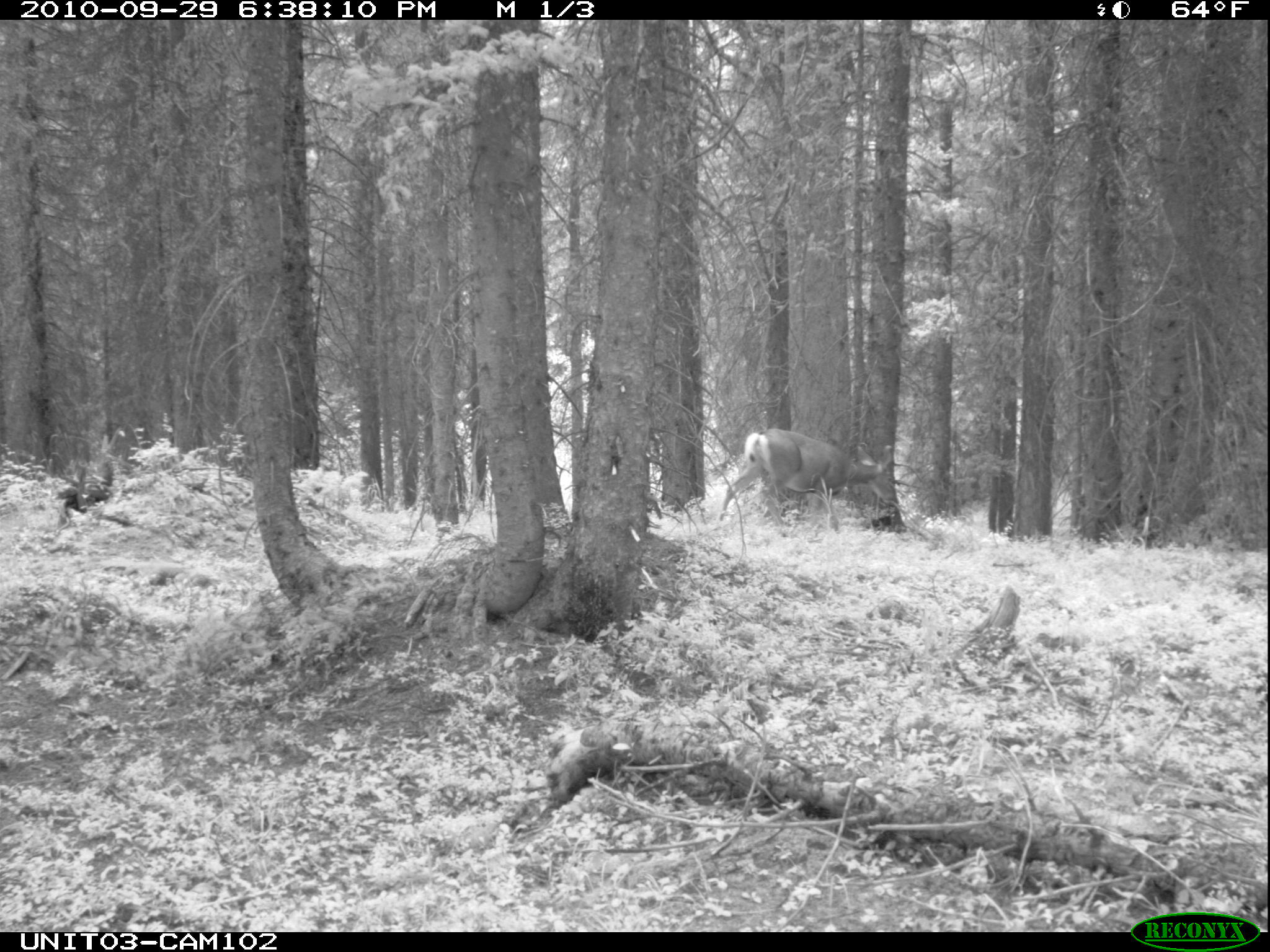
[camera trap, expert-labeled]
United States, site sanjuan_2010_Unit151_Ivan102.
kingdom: Animalia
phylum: Chordata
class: Mammalia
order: Artiodactyla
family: Cervidae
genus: Odocoileus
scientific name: Odocoileus hemionus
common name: mule deer